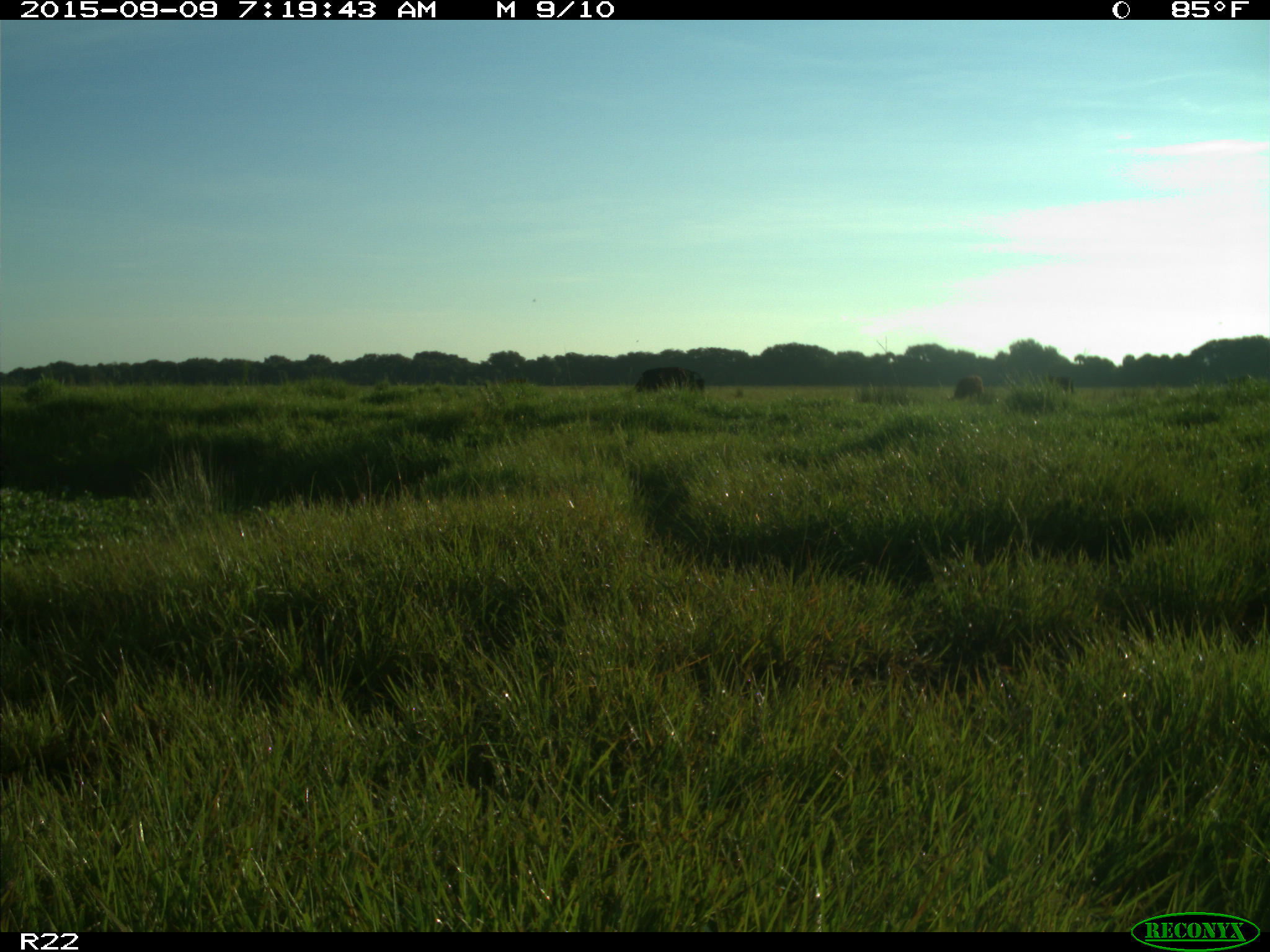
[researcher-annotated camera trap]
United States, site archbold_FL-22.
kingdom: Animalia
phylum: Chordata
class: Mammalia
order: Artiodactyla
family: Bovidae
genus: Bos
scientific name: Bos taurus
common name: domestic cow